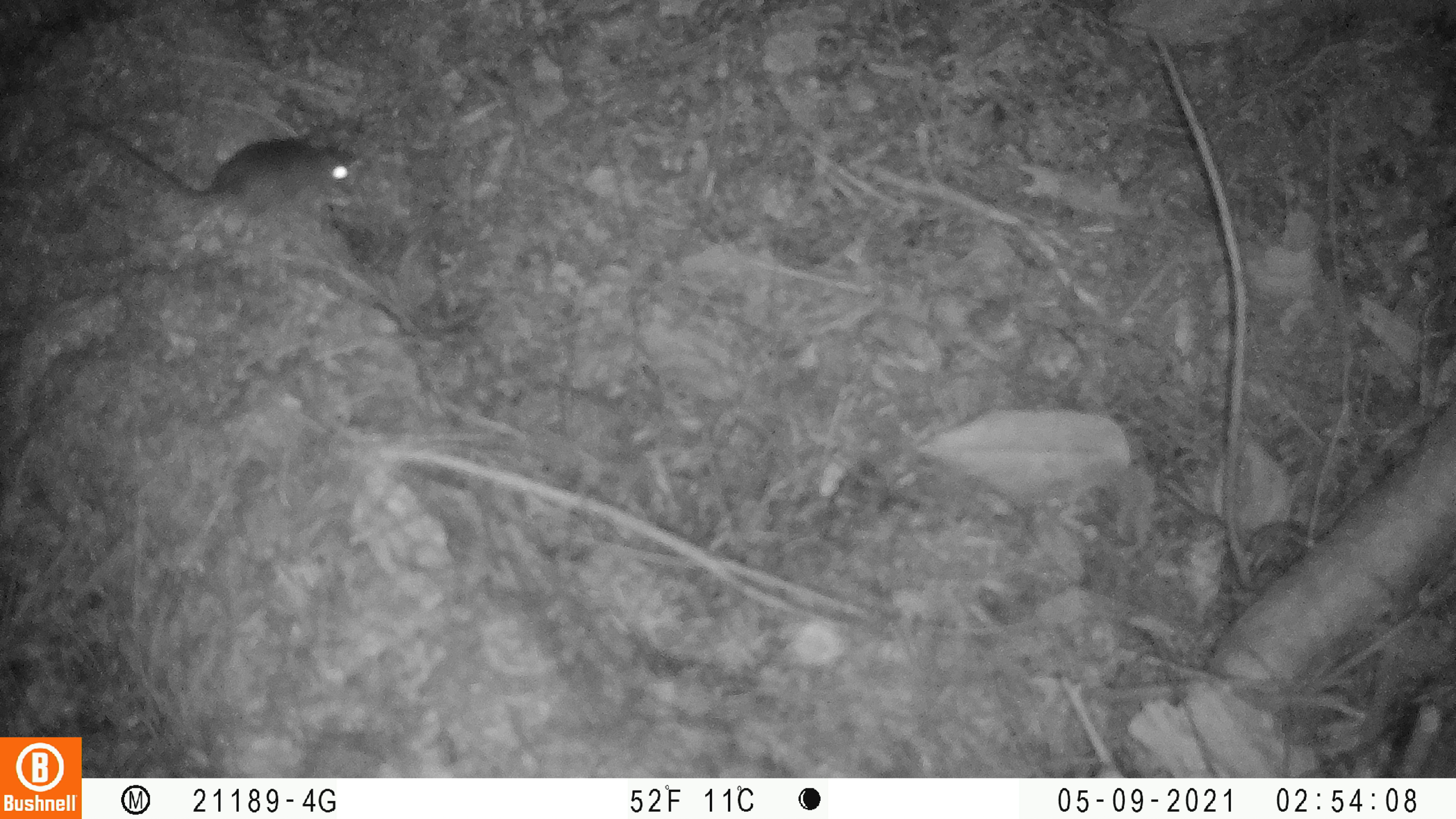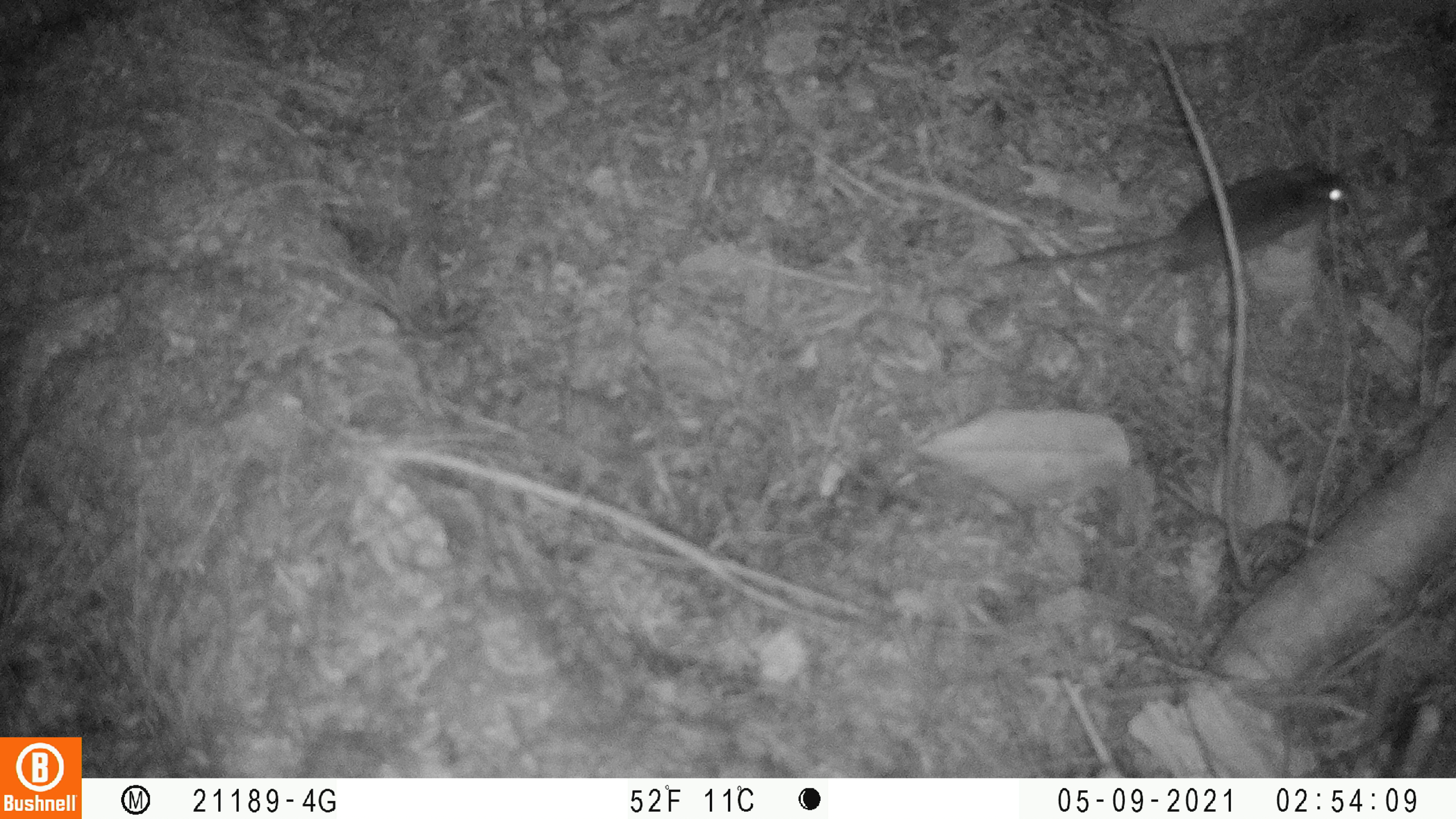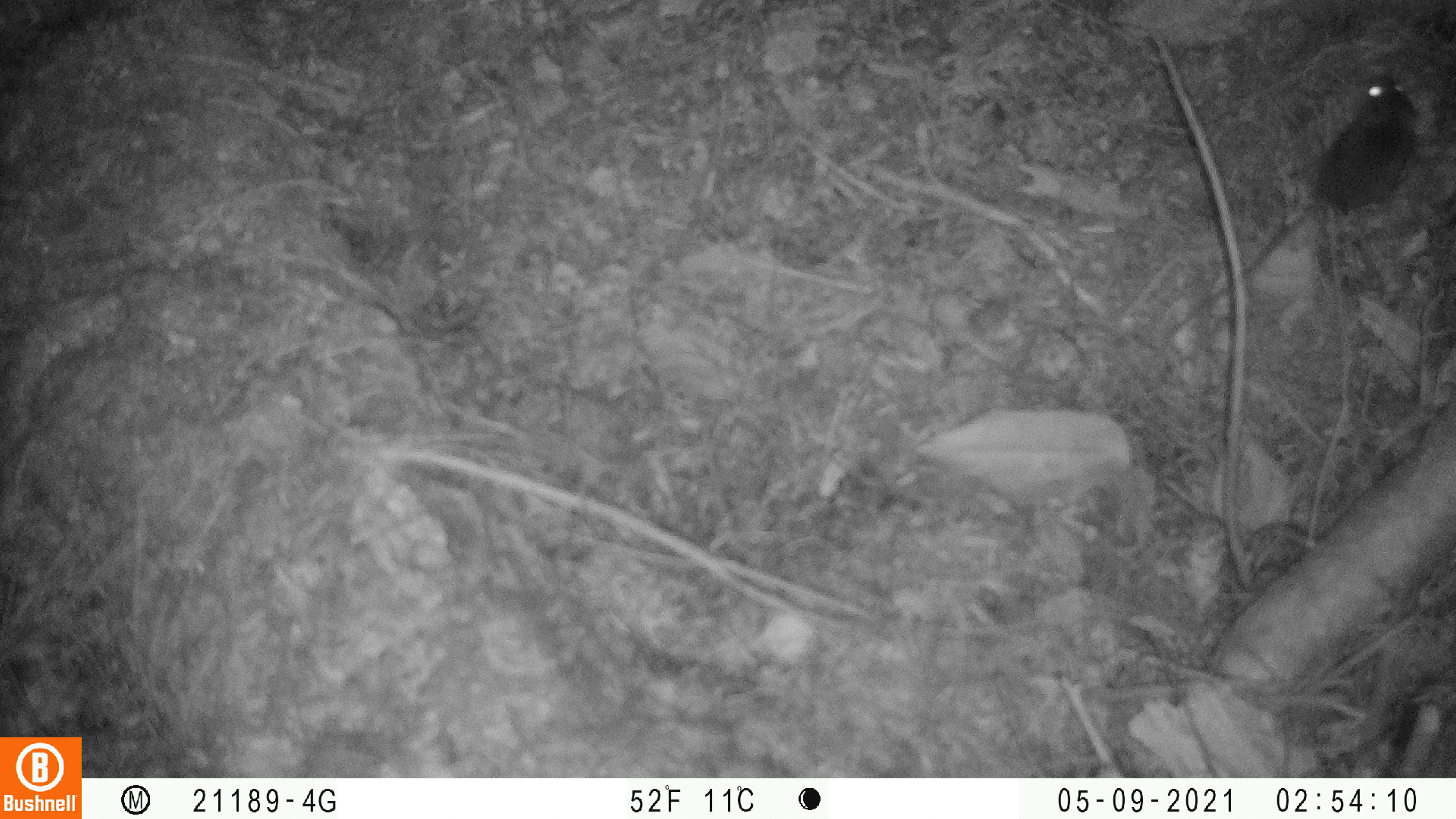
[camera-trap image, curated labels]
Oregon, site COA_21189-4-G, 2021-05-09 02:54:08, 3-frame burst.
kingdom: Animalia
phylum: Chordata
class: Mammalia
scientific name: Mammalia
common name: small mammal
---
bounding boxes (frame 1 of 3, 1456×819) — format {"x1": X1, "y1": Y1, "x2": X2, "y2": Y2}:
small mammal: {"x1": 64, "y1": 108, "x2": 365, "y2": 237}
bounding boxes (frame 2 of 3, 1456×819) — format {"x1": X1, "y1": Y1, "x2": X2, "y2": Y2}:
small mammal: {"x1": 979, "y1": 152, "x2": 1360, "y2": 285}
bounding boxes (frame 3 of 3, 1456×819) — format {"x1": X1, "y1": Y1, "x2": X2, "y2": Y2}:
small mammal: {"x1": 1158, "y1": 63, "x2": 1428, "y2": 350}